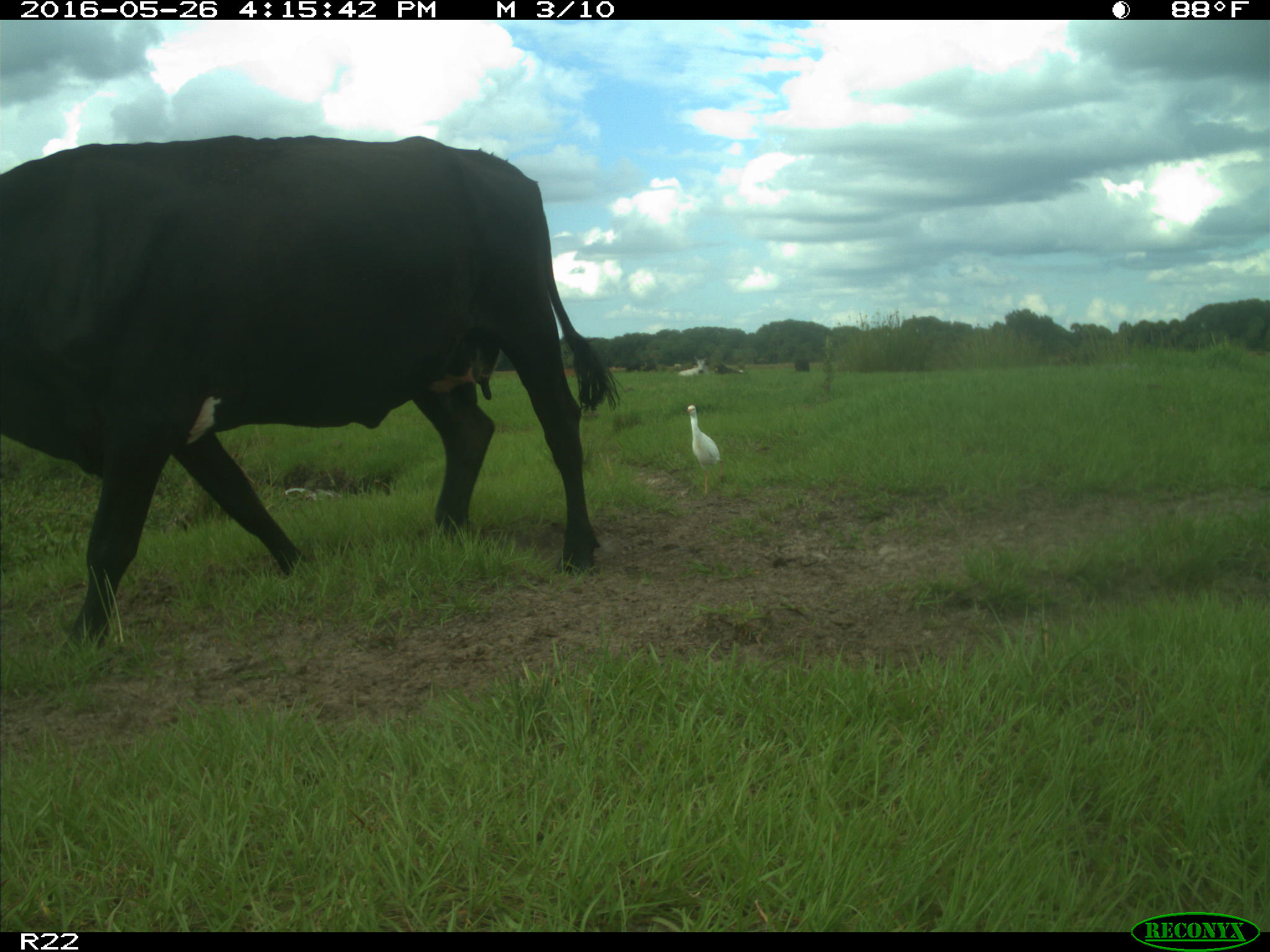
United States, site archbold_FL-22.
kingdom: Animalia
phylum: Chordata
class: Mammalia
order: Artiodactyla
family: Bovidae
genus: Bos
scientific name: Bos taurus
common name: domestic cow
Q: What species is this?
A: Bos taurus (domestic cow).